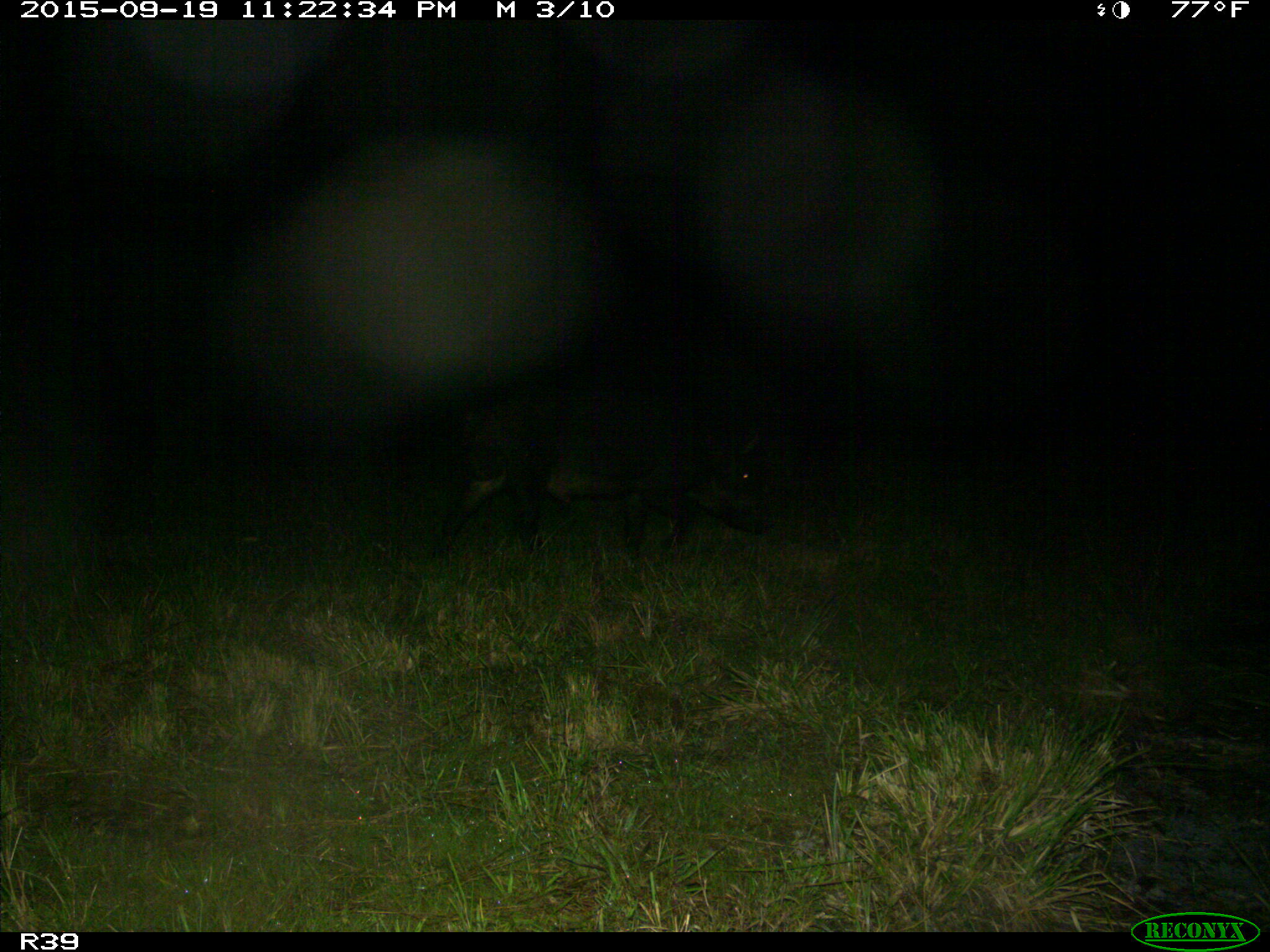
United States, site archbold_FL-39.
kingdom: Animalia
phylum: Chordata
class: Mammalia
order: Artiodactyla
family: Suidae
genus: Sus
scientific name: Sus scrofa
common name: wild boar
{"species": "Sus scrofa (wild boar)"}